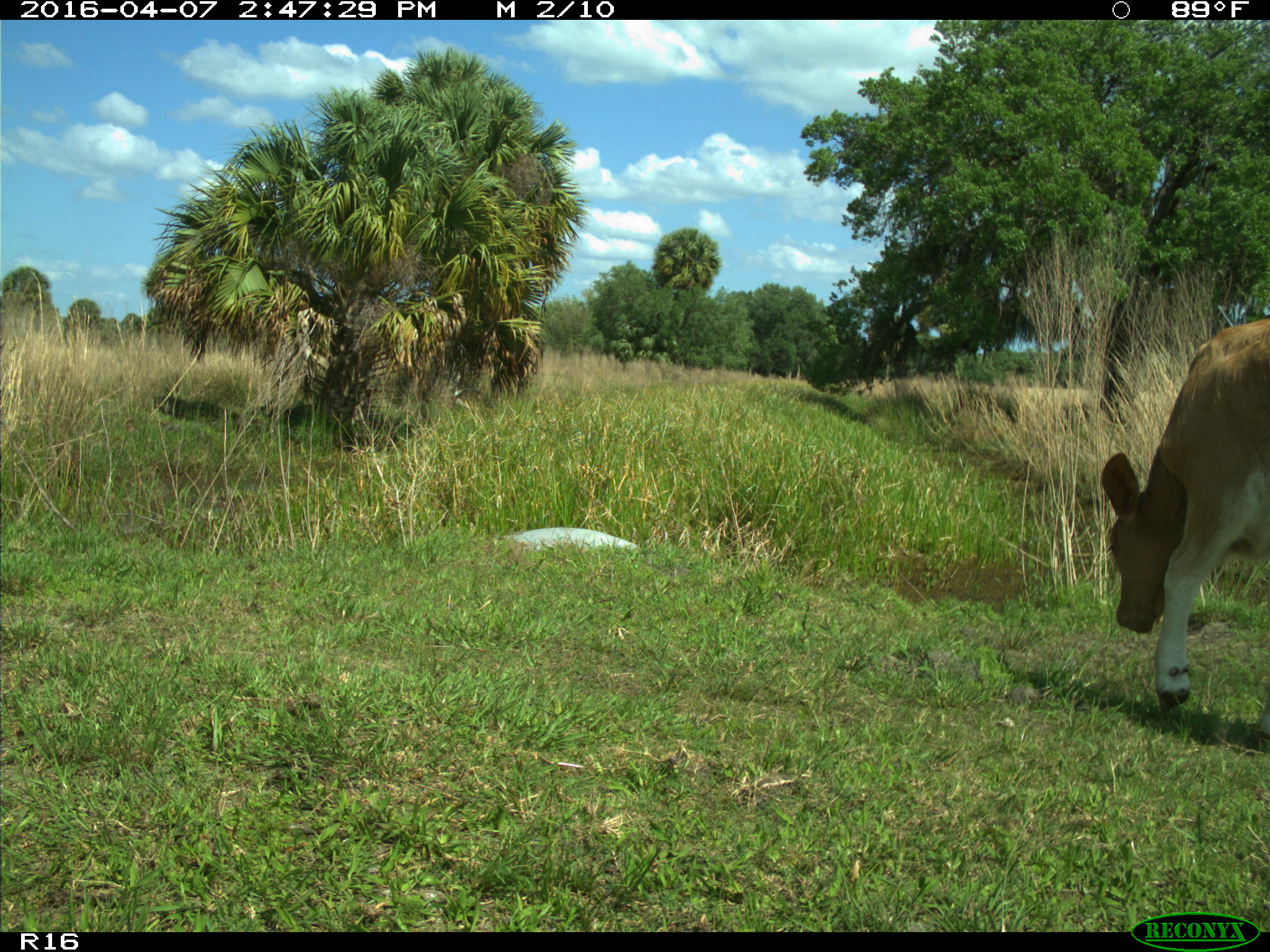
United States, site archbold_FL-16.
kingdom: Animalia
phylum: Chordata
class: Mammalia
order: Artiodactyla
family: Bovidae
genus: Bos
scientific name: Bos taurus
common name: domestic cow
Bos taurus (domestic cow).